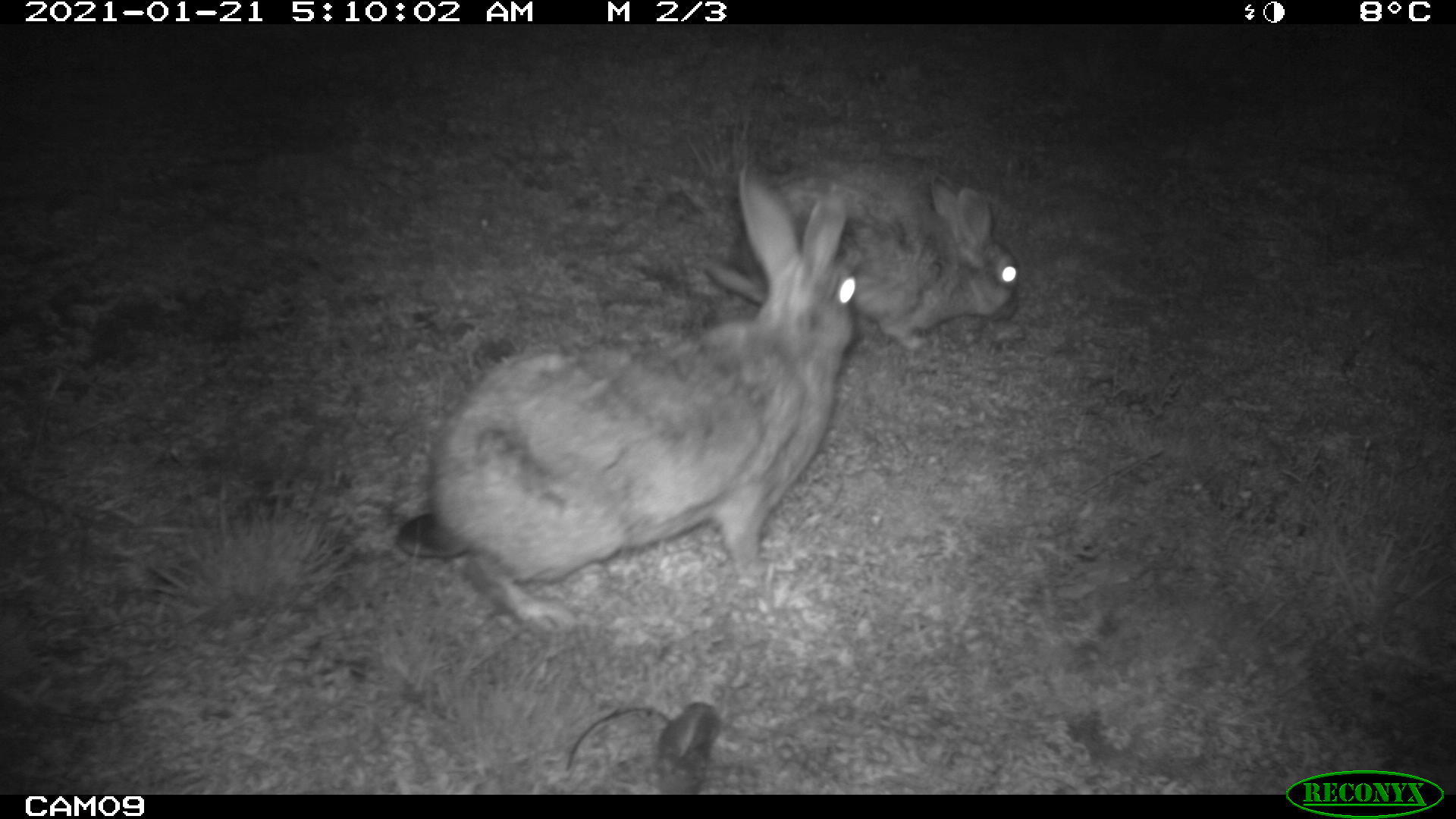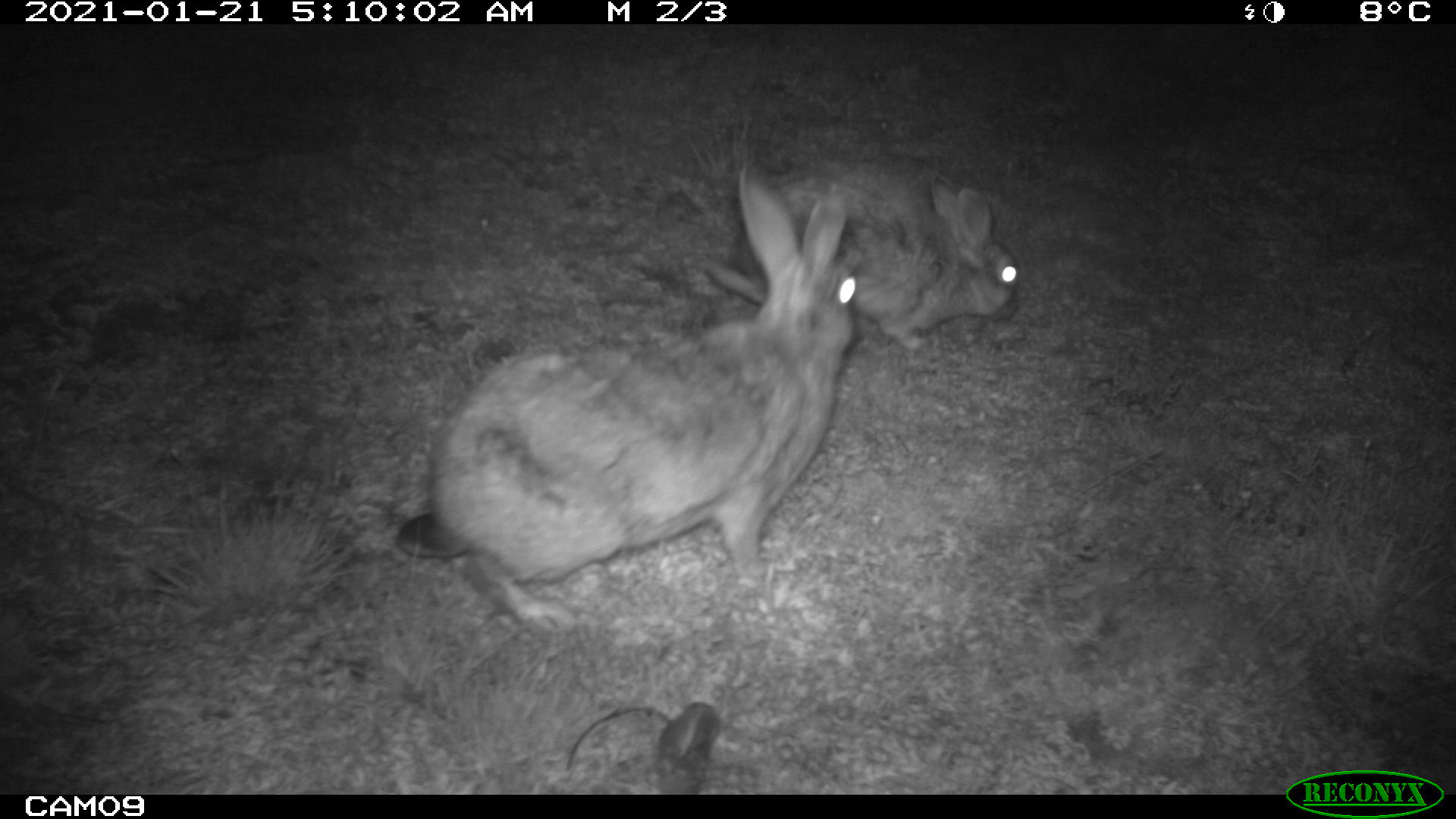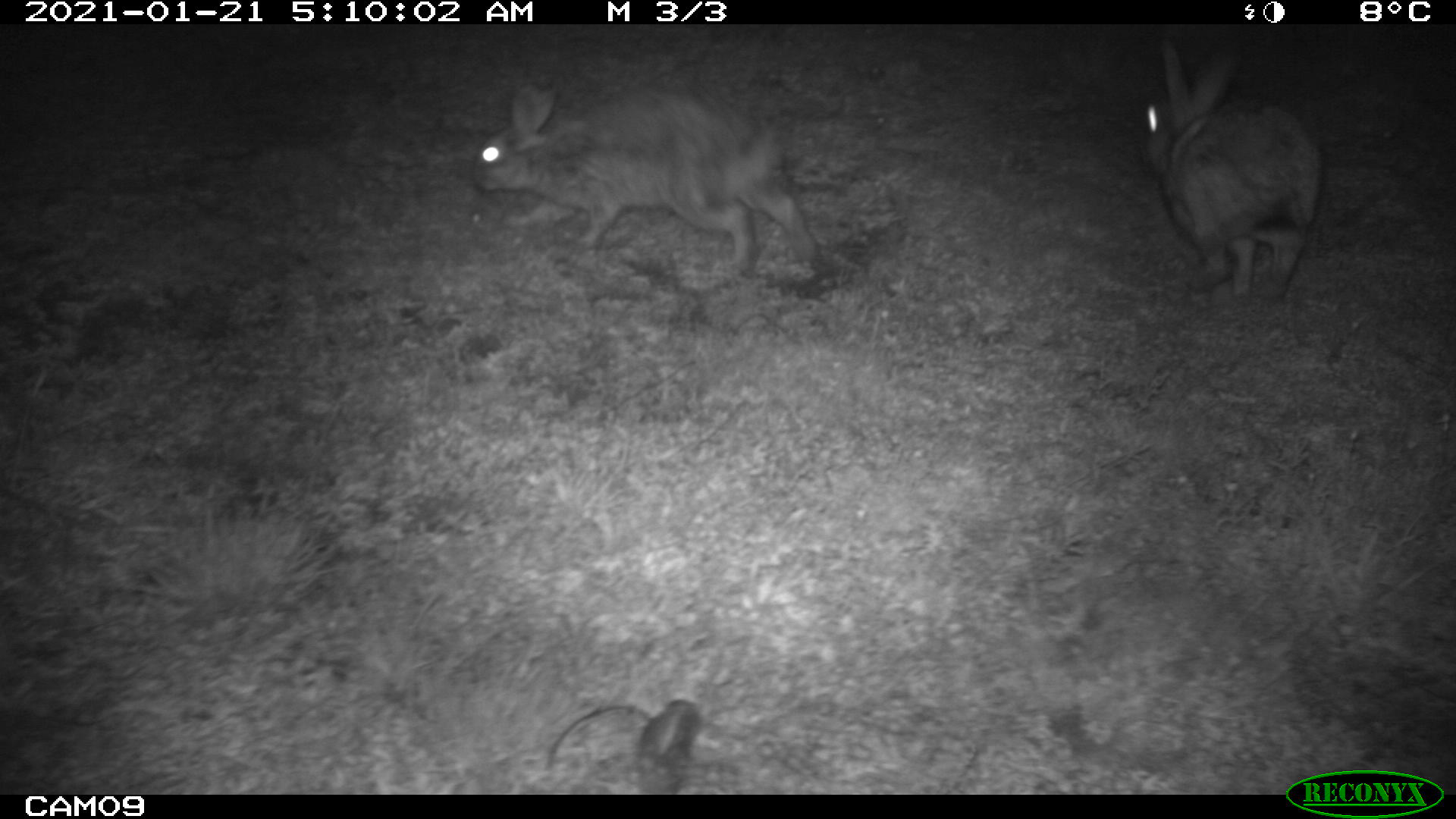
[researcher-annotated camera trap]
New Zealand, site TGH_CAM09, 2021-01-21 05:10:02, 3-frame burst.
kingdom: Animalia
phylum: Chordata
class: Mammalia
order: Lagomorpha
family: Leporidae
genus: Oryctolagus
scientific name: Oryctolagus cuniculus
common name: european rabbit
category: rabbit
Rabbit (european rabbit) (Oryctolagus cuniculus).